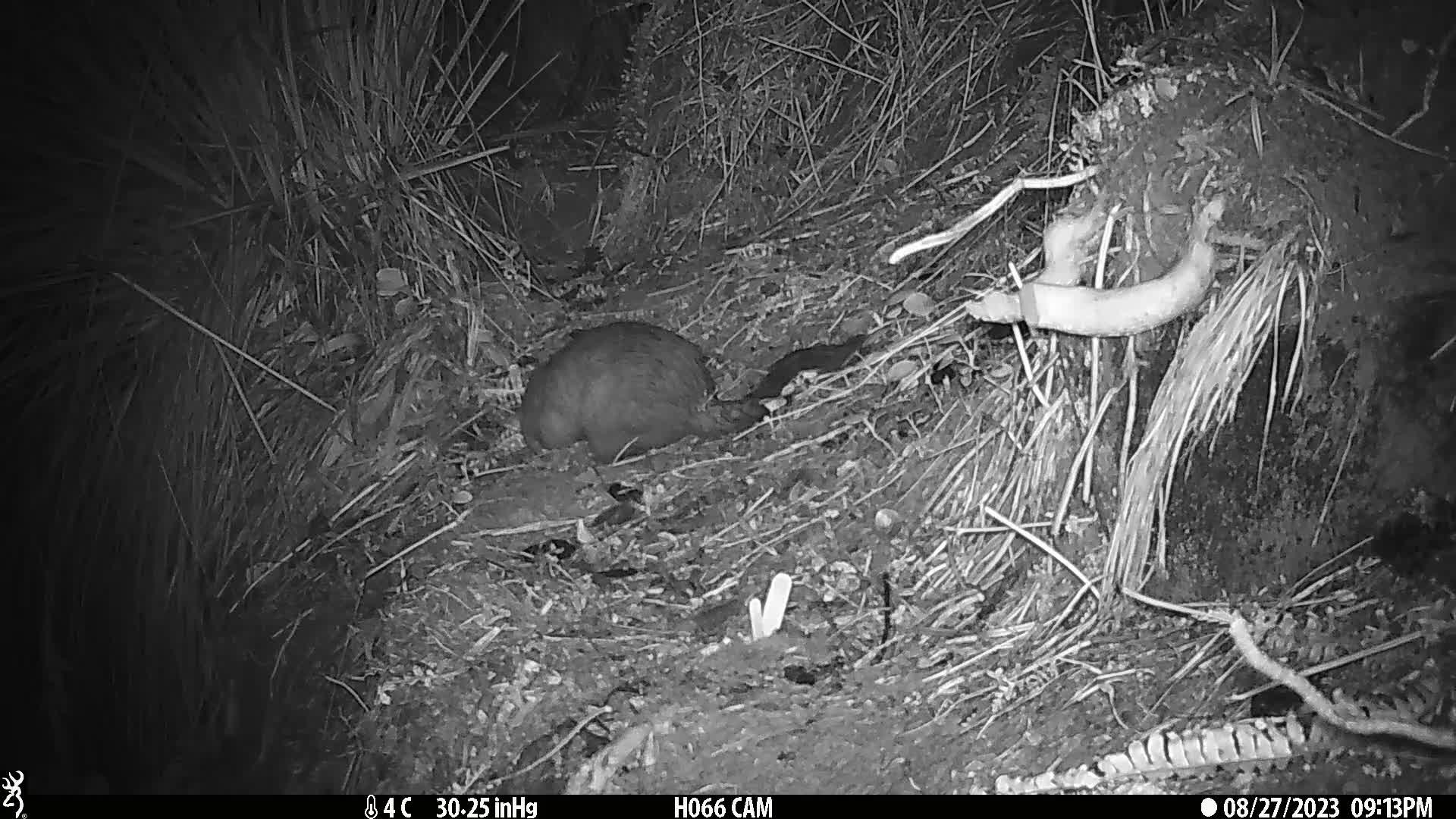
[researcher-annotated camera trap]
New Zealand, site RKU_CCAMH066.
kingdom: Animalia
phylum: Chordata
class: Mammalia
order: Diprotodontia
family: Phalangeridae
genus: Trichosurus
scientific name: Trichosurus vulpecula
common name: common brushtail possum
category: possum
Possum (common brushtail possum) (Trichosurus vulpecula).